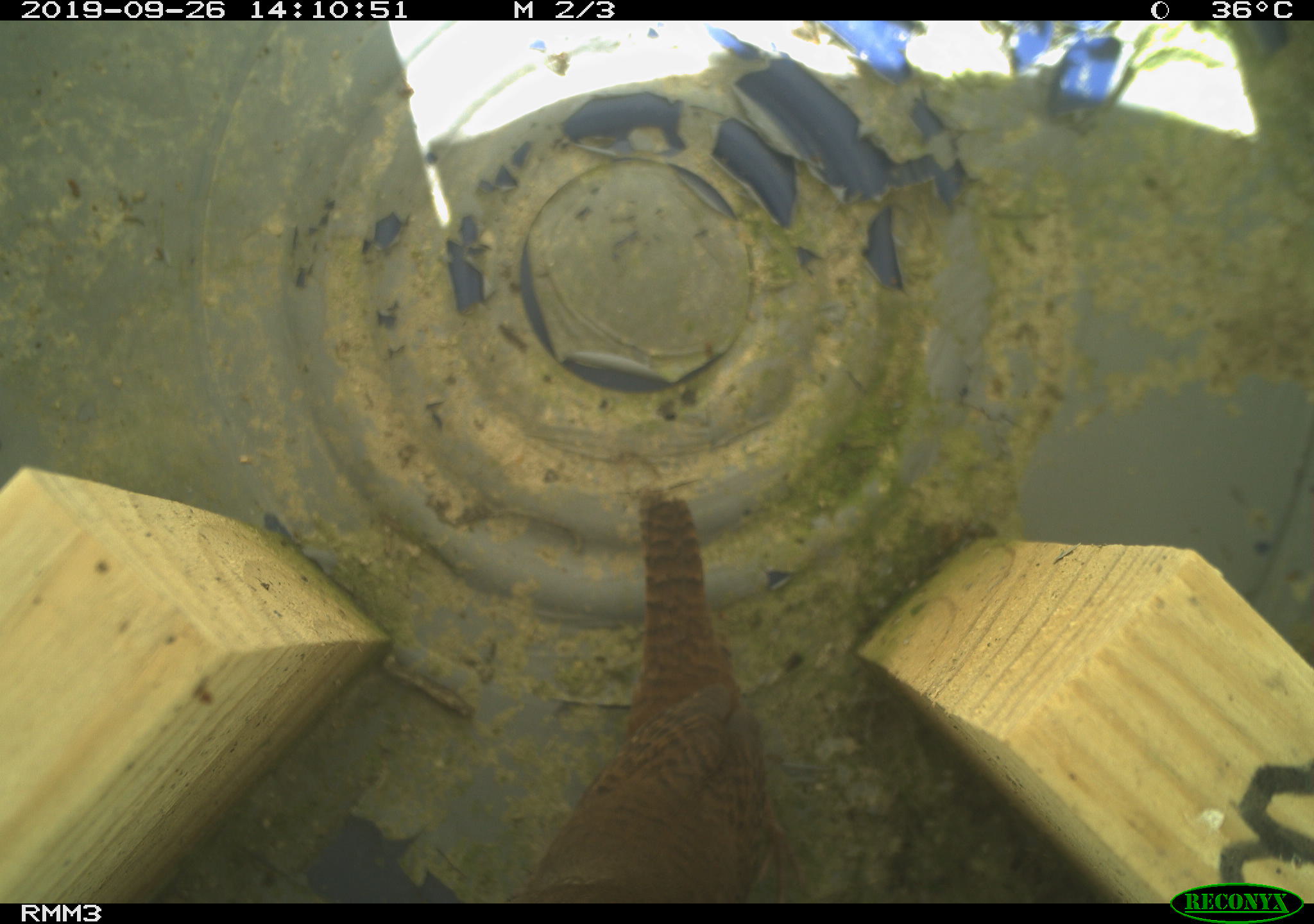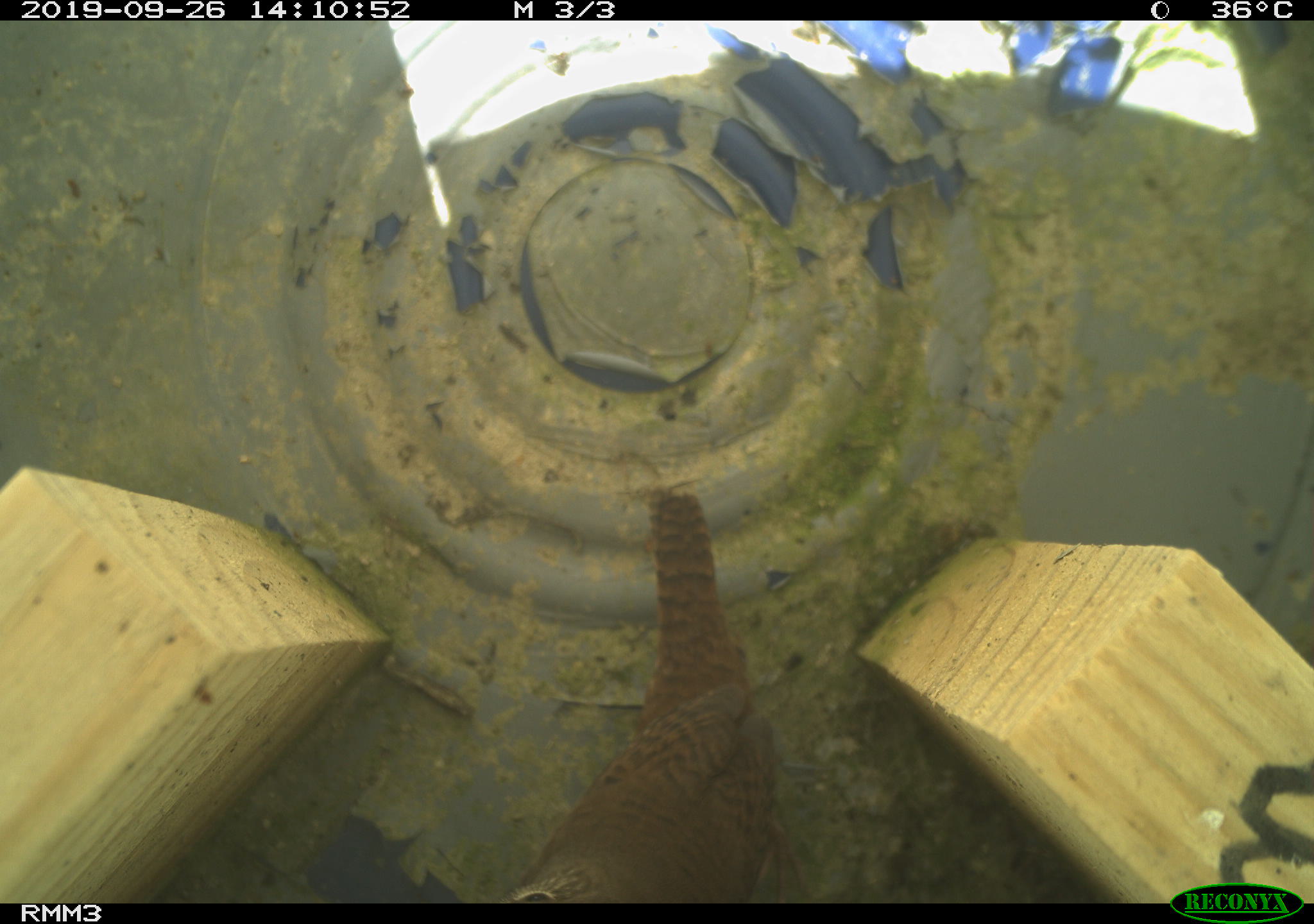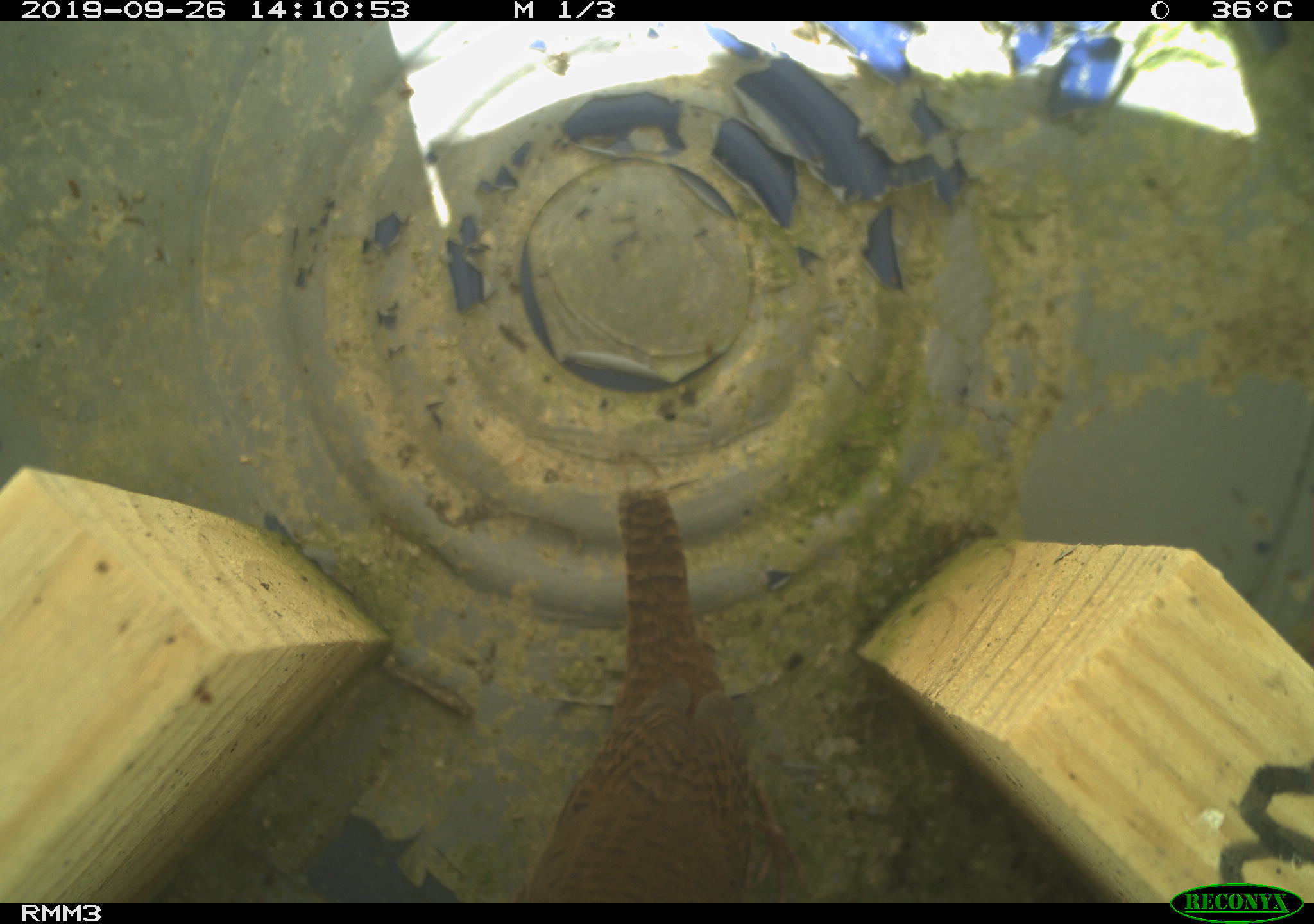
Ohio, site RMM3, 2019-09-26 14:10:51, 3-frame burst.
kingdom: Animalia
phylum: Chordata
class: Aves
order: Passeriformes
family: Troglodytidae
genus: Troglodytes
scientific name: Troglodytes aedon aedon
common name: northern house wren